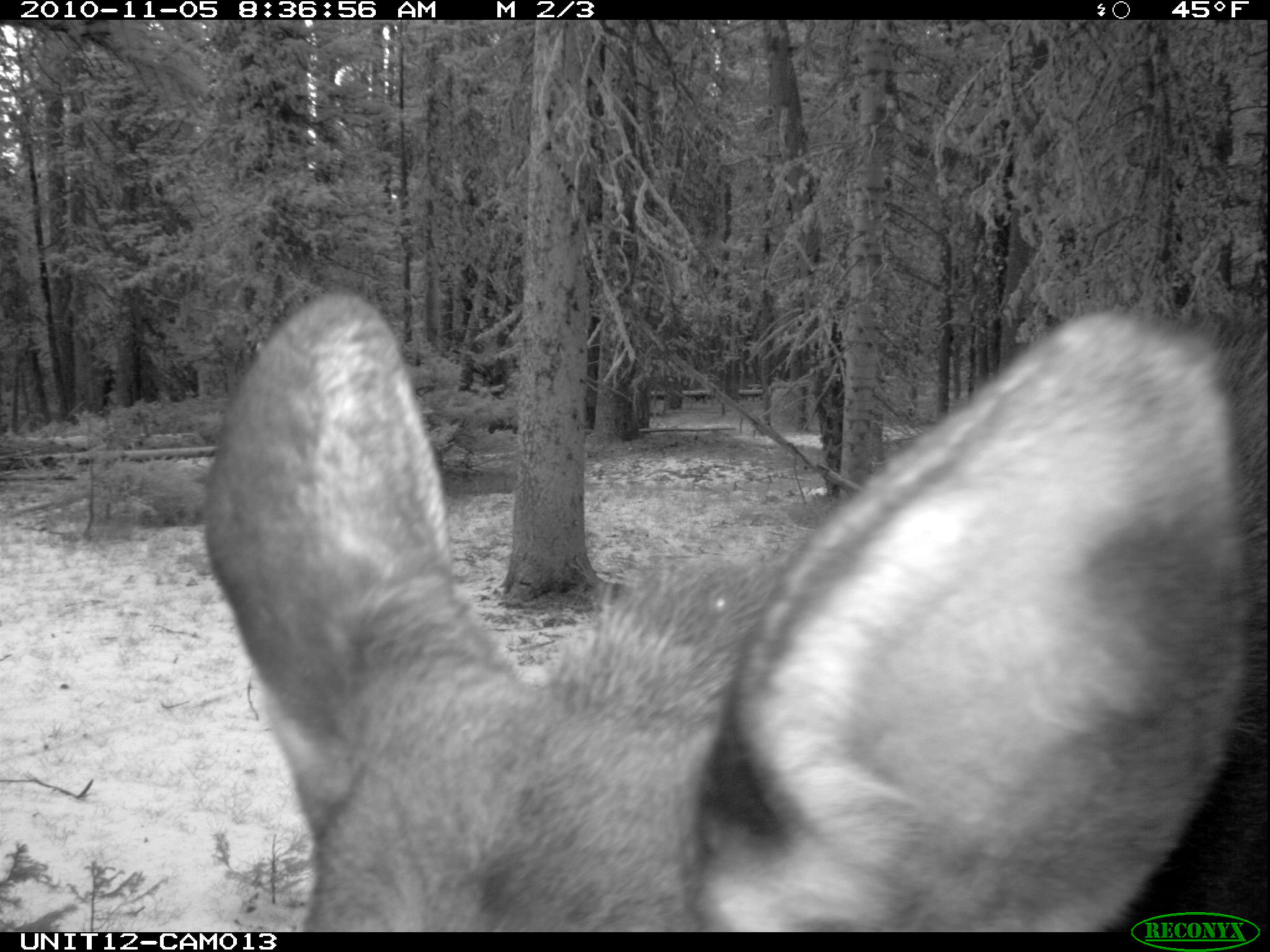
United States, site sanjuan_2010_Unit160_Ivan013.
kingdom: Animalia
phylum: Chordata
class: Mammalia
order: Artiodactyla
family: Cervidae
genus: Alces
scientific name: Alces alces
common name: moose